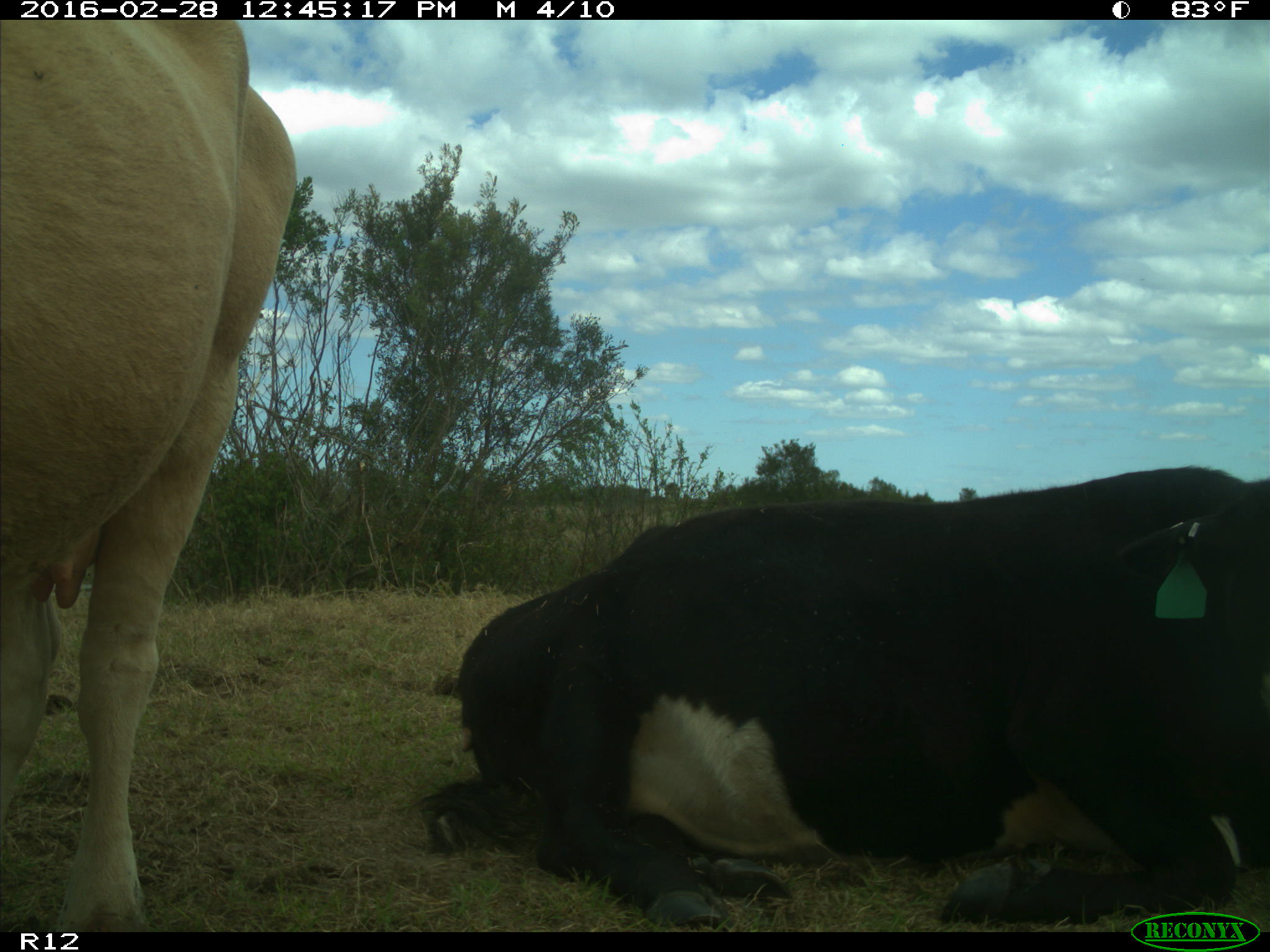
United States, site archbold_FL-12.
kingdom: Animalia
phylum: Chordata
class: Mammalia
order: Artiodactyla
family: Bovidae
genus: Bos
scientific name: Bos taurus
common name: domestic cow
Bos taurus (domestic cow).